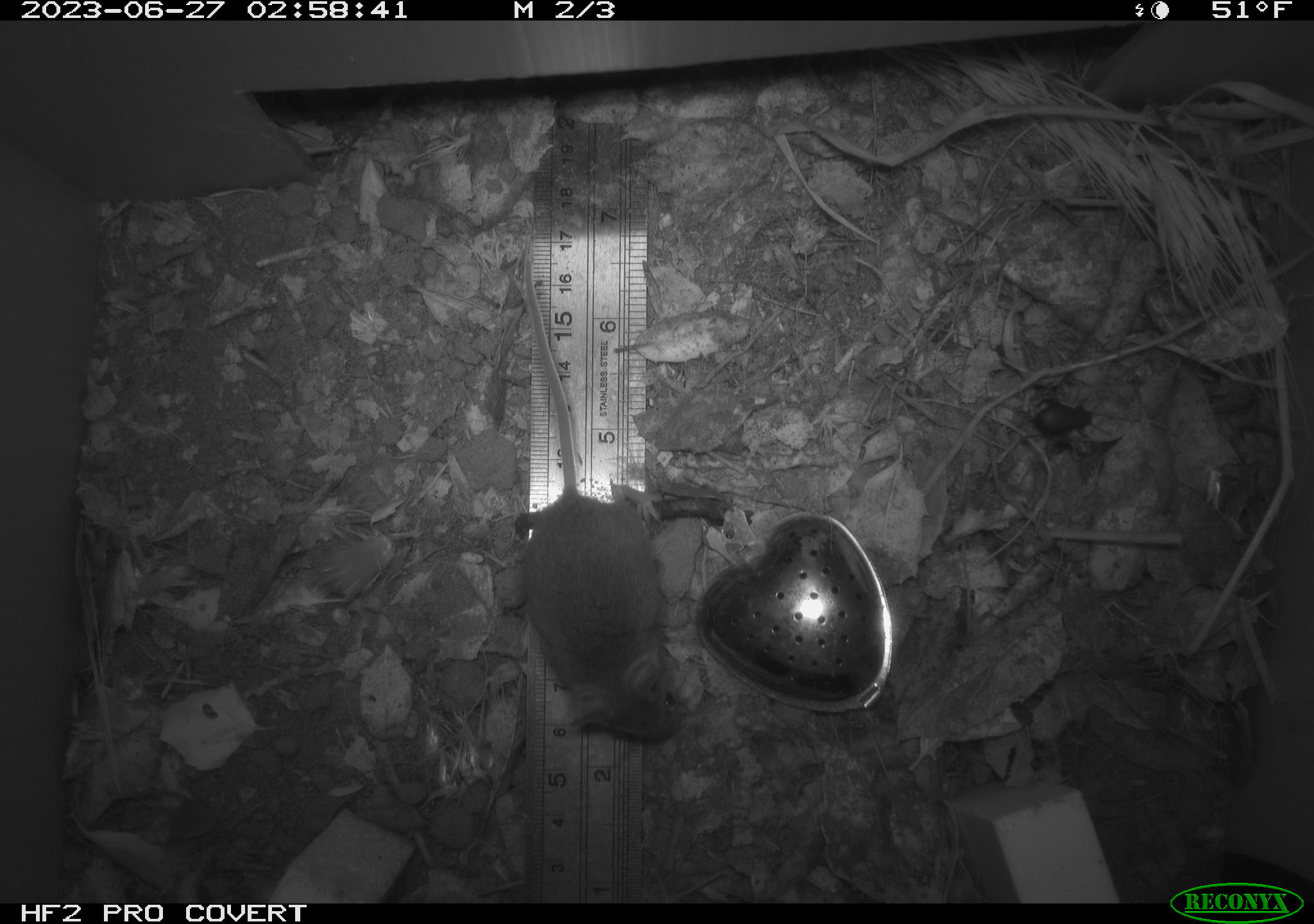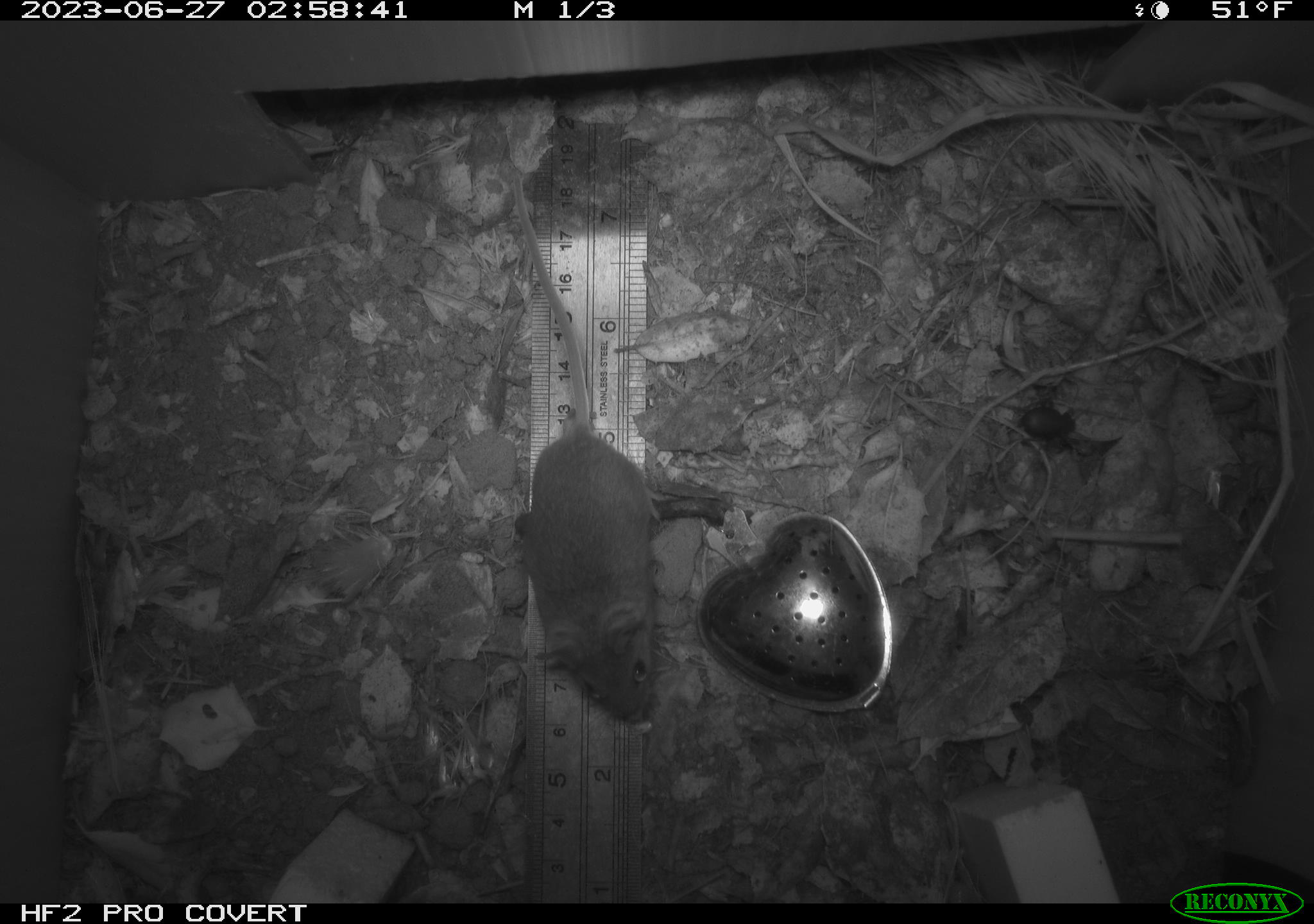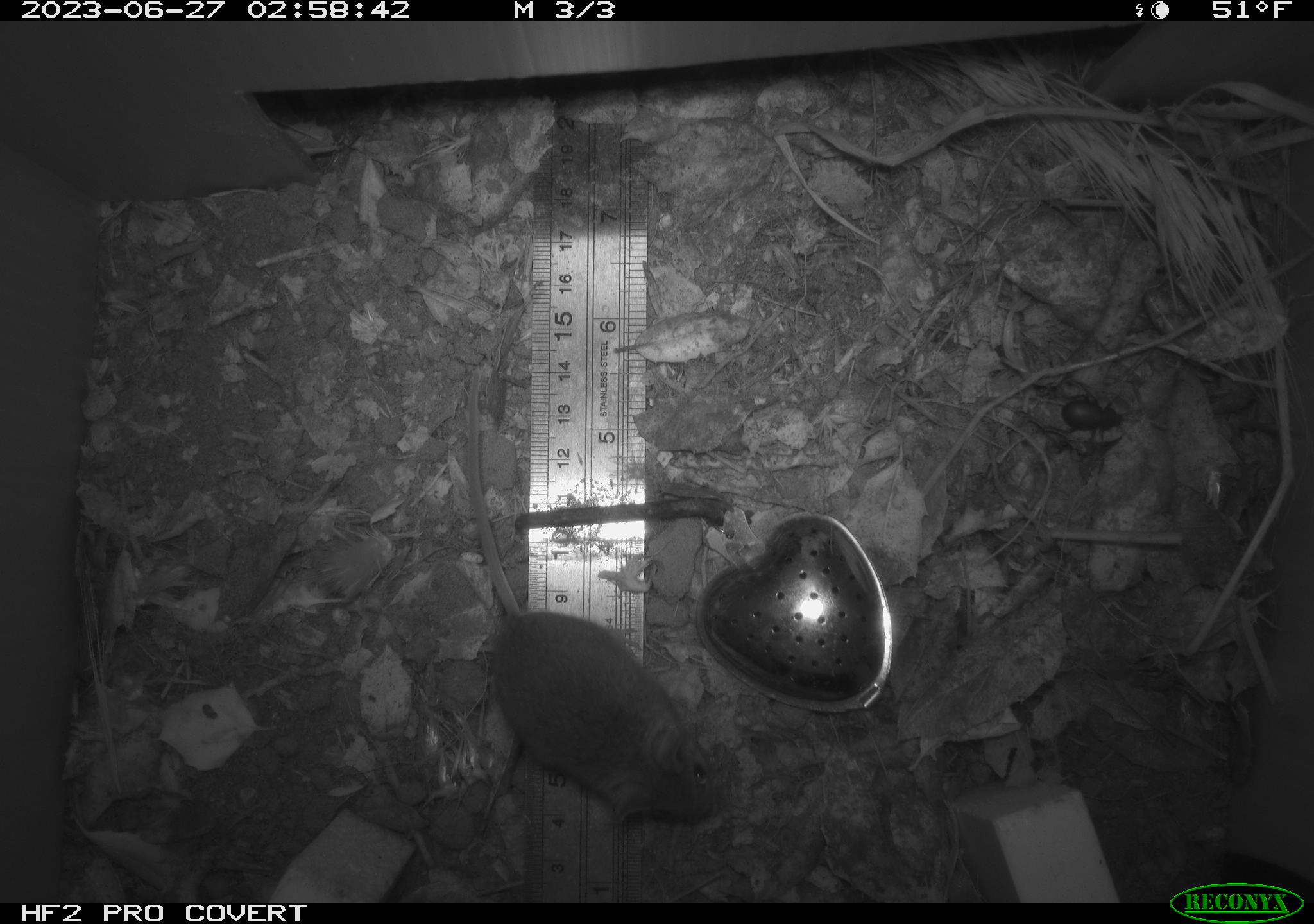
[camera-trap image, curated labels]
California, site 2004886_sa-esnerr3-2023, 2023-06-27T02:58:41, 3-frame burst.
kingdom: Animalia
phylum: Chordata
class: Mammalia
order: Rodentia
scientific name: Rodentia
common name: mouse species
Mouse species (Rodentia).